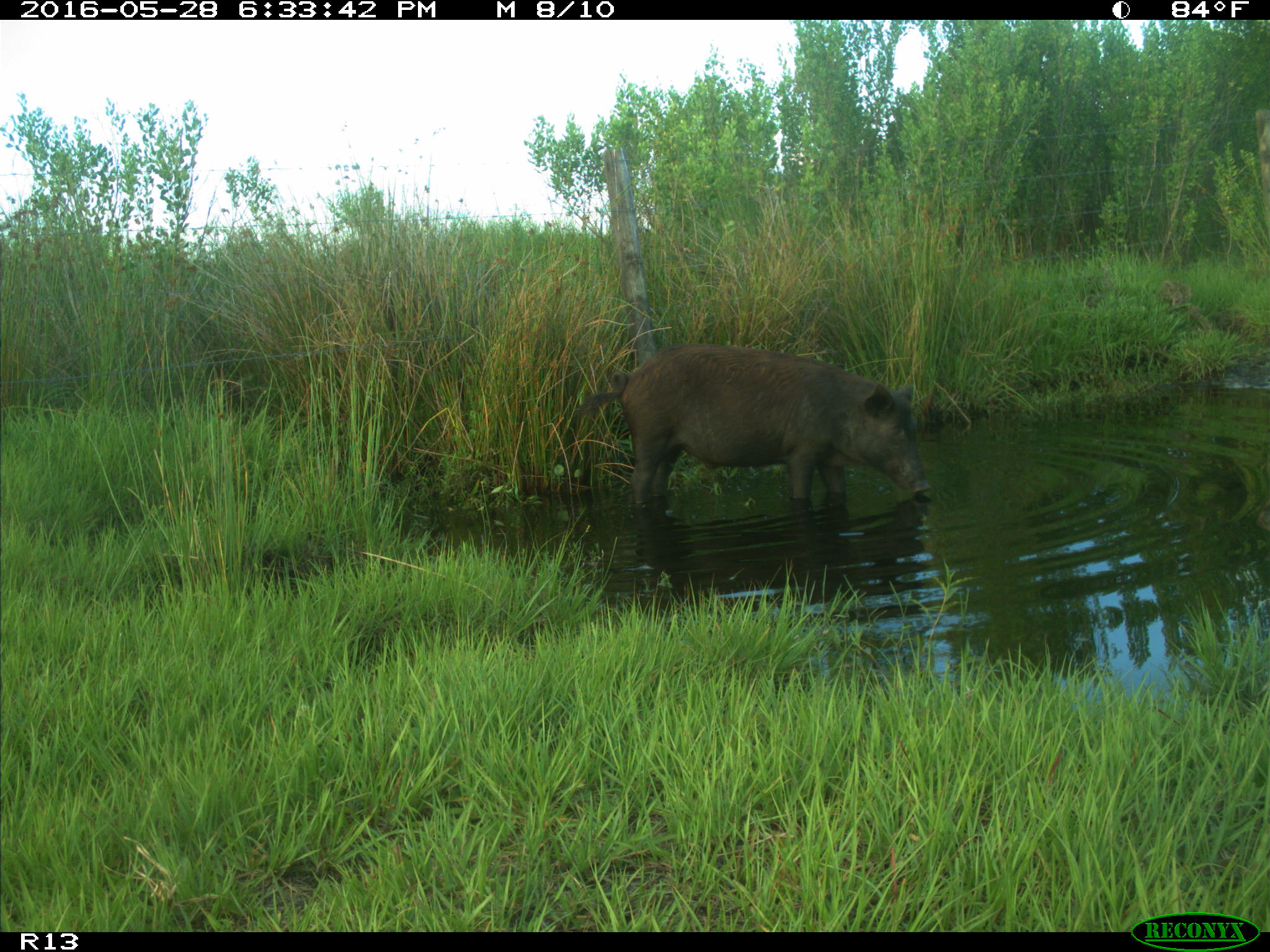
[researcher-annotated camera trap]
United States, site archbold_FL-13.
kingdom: Animalia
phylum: Chordata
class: Mammalia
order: Artiodactyla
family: Suidae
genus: Sus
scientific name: Sus scrofa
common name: wild boar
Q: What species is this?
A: Sus scrofa (wild boar).